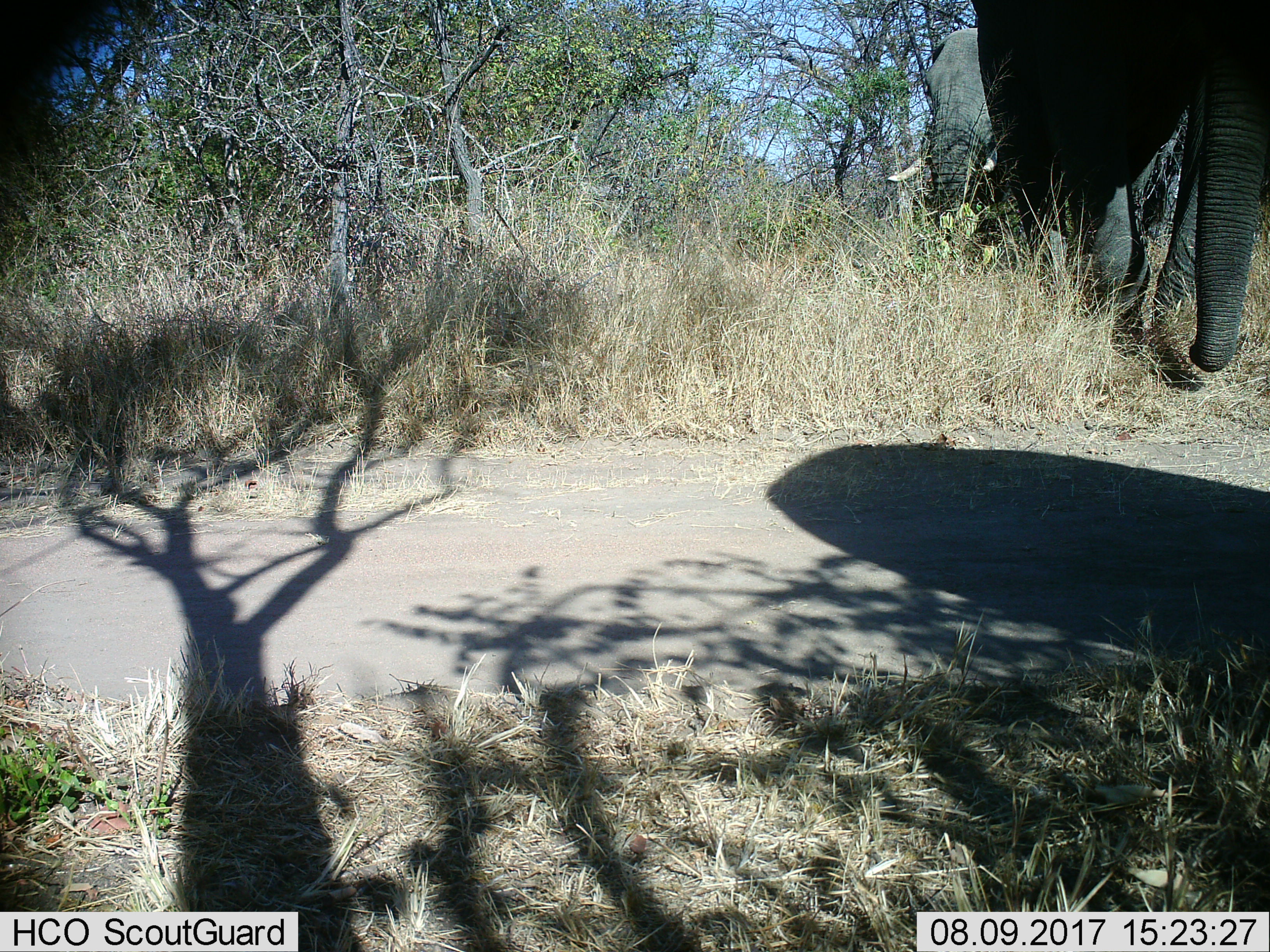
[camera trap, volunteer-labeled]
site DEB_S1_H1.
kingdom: Animalia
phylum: Chordata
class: Mammalia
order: Proboscidea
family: Elephantidae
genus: Loxodonta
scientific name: Loxodonta africana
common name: african bush elephant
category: elephant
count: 2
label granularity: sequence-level